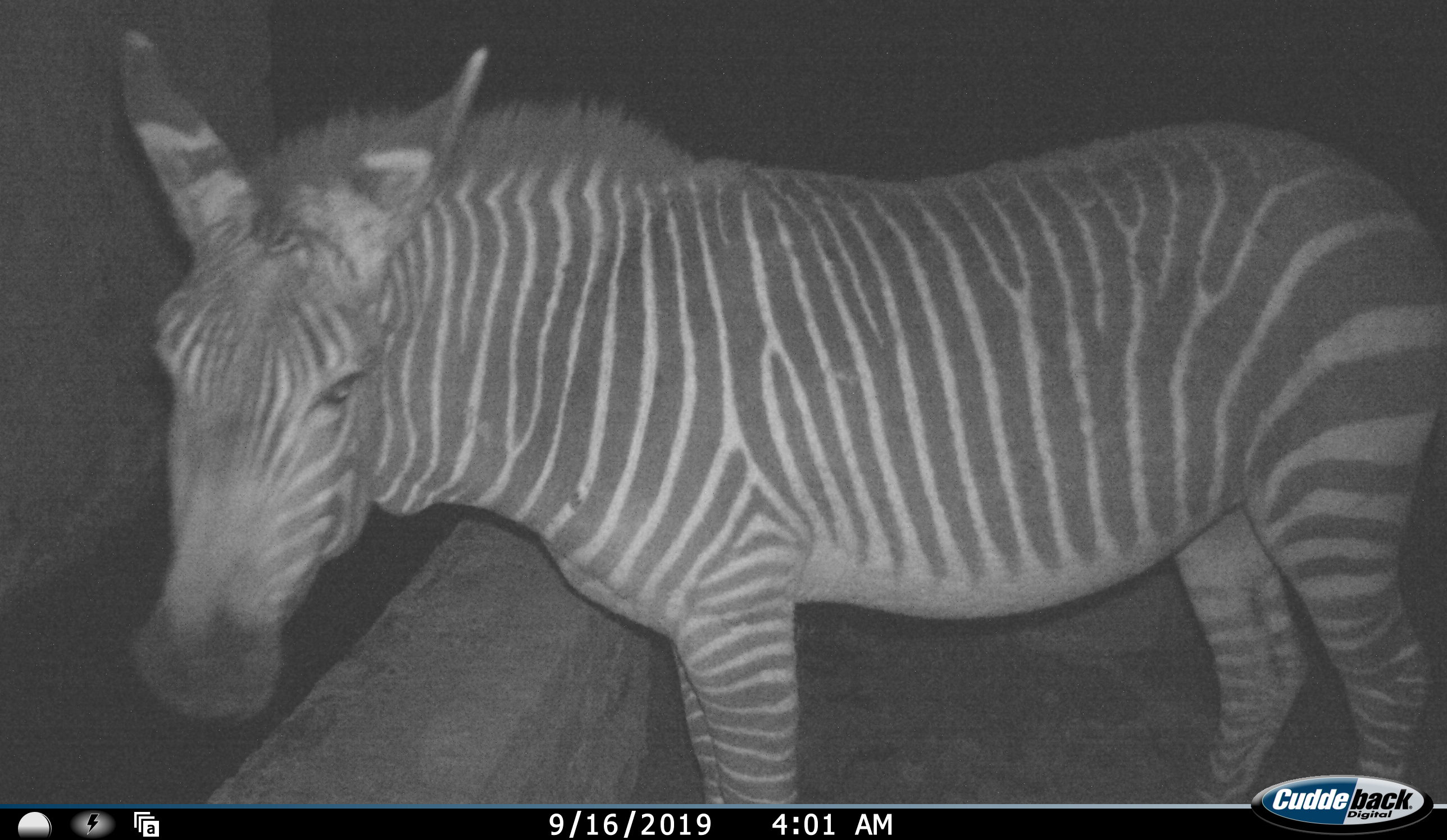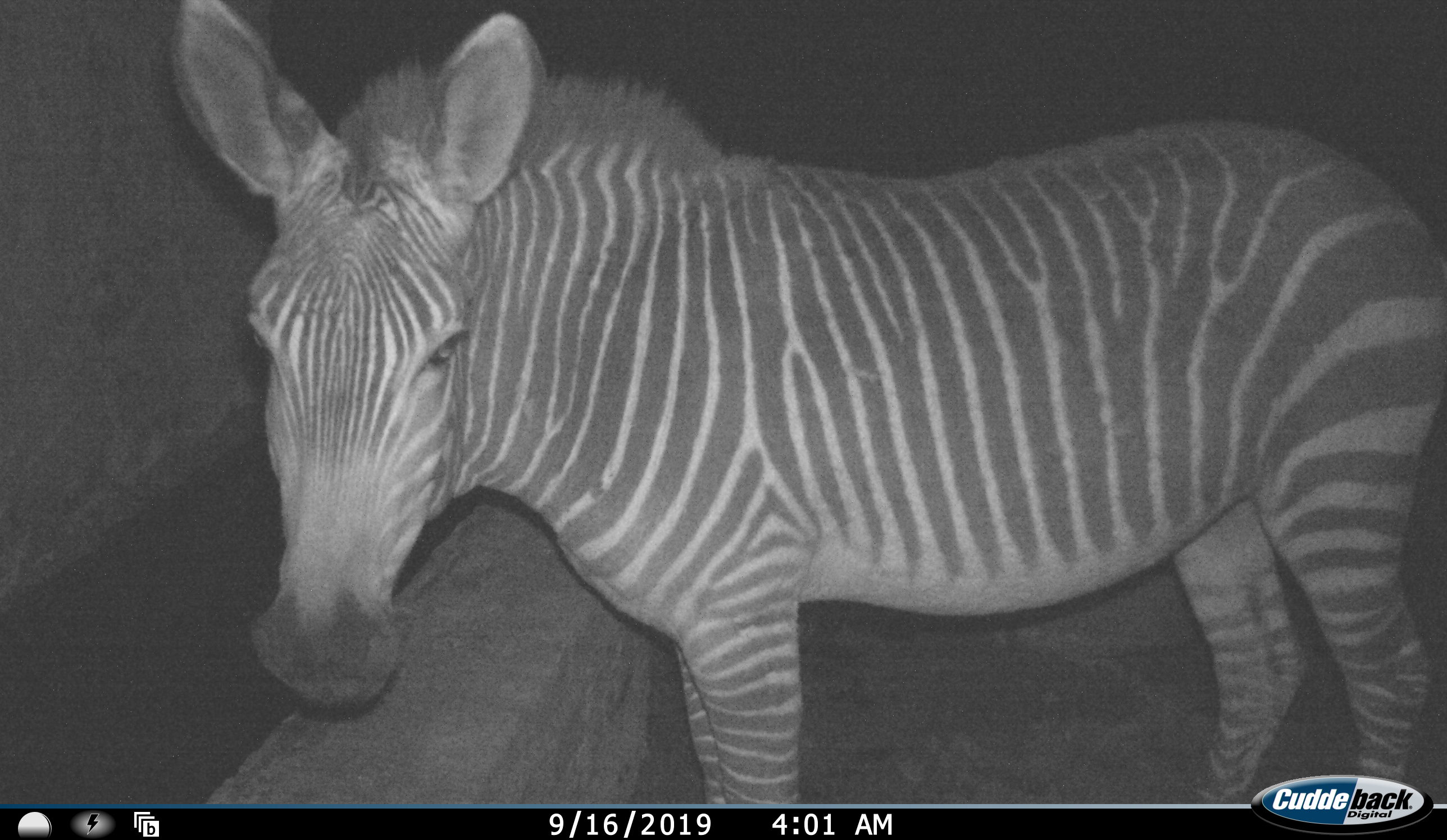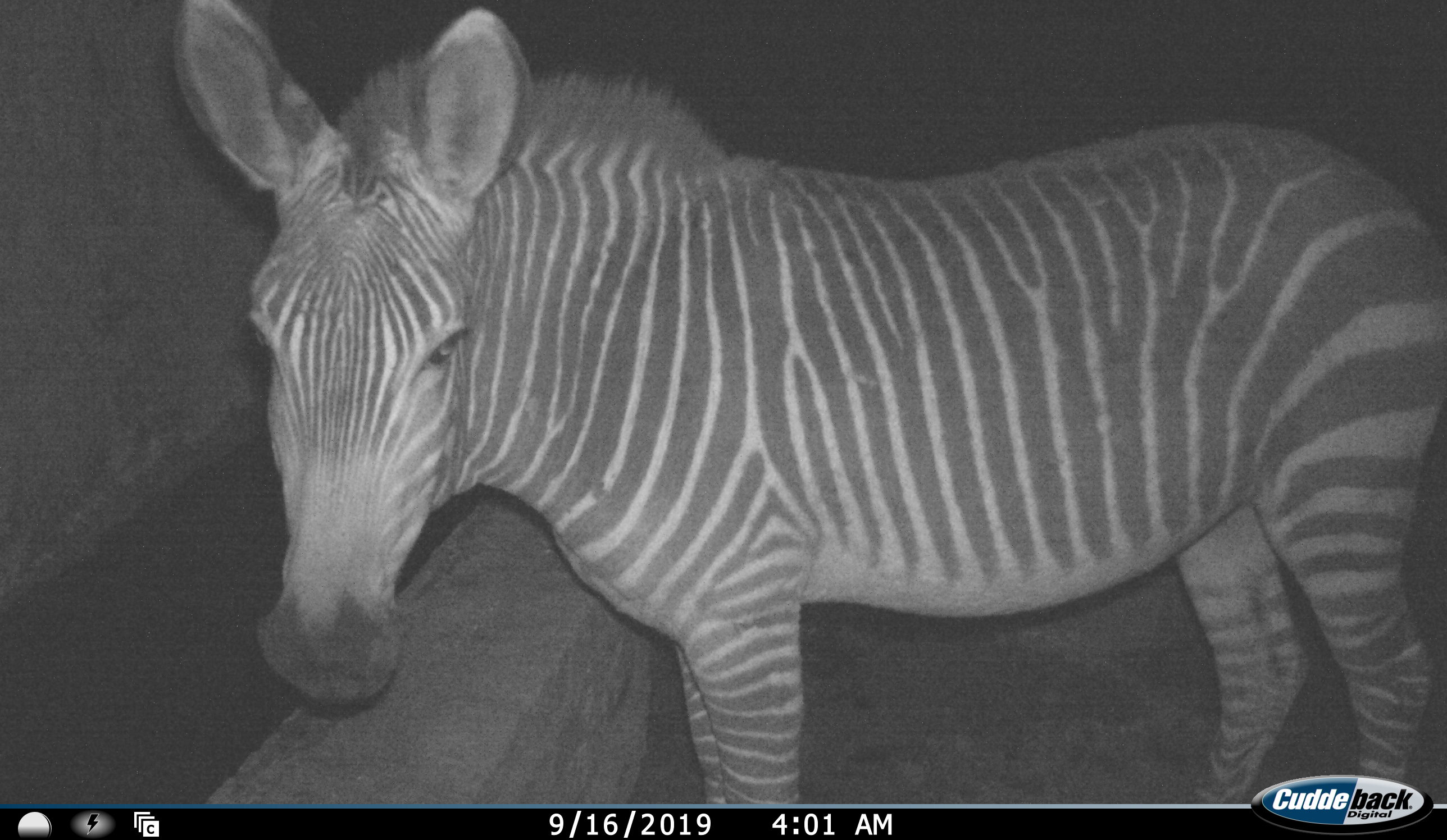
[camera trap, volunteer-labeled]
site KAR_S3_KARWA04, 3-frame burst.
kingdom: Animalia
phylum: Chordata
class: Mammalia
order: Perissodactyla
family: Equidae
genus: Equus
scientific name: Equus zebra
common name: mountain zebra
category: zebramountain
Zebramountain (mountain zebra) (Equus zebra), count 1. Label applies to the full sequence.